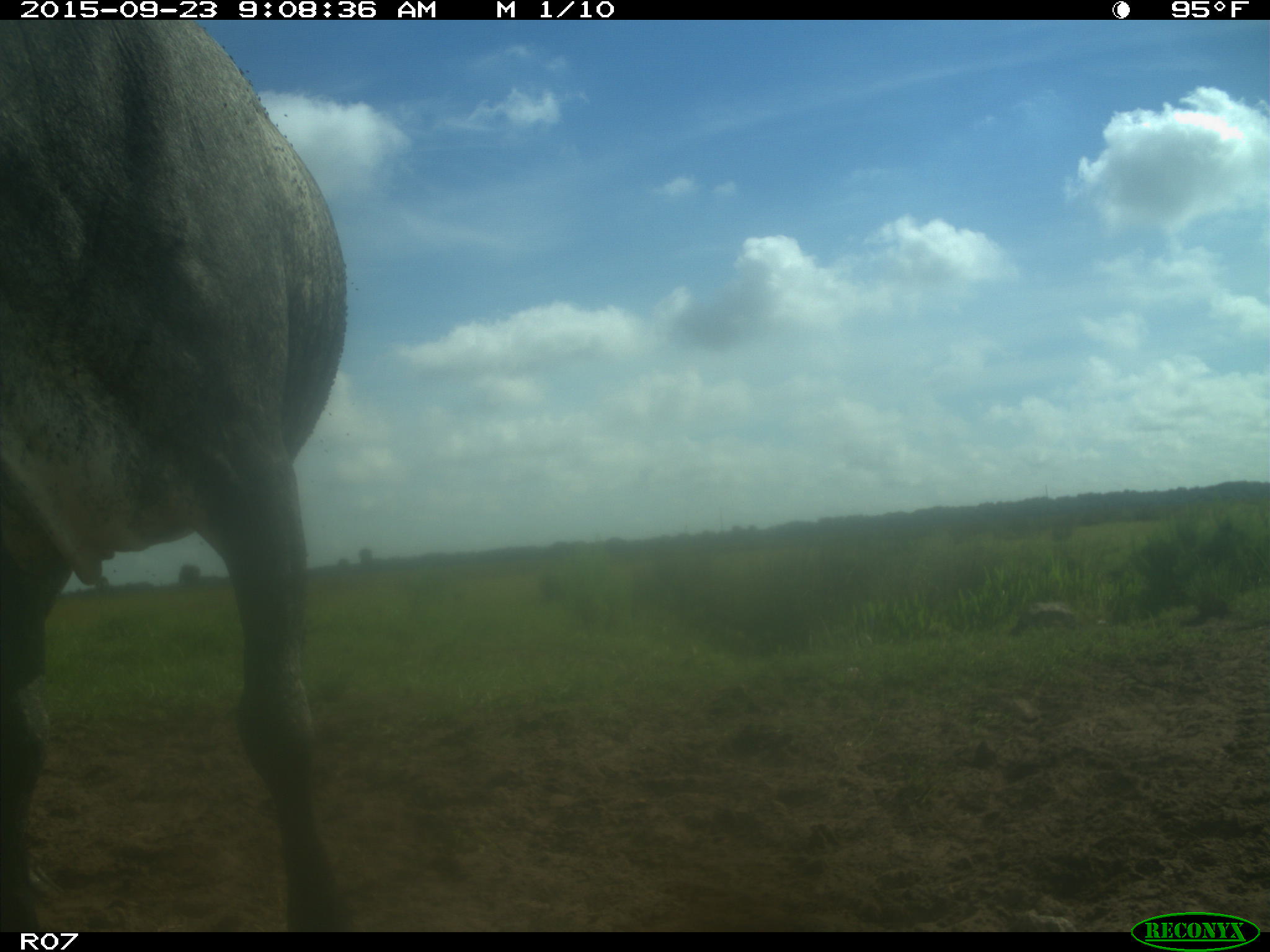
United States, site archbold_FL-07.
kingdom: Animalia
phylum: Chordata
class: Mammalia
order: Artiodactyla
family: Bovidae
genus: Bos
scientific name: Bos taurus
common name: domestic cow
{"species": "Bos taurus (domestic cow)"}